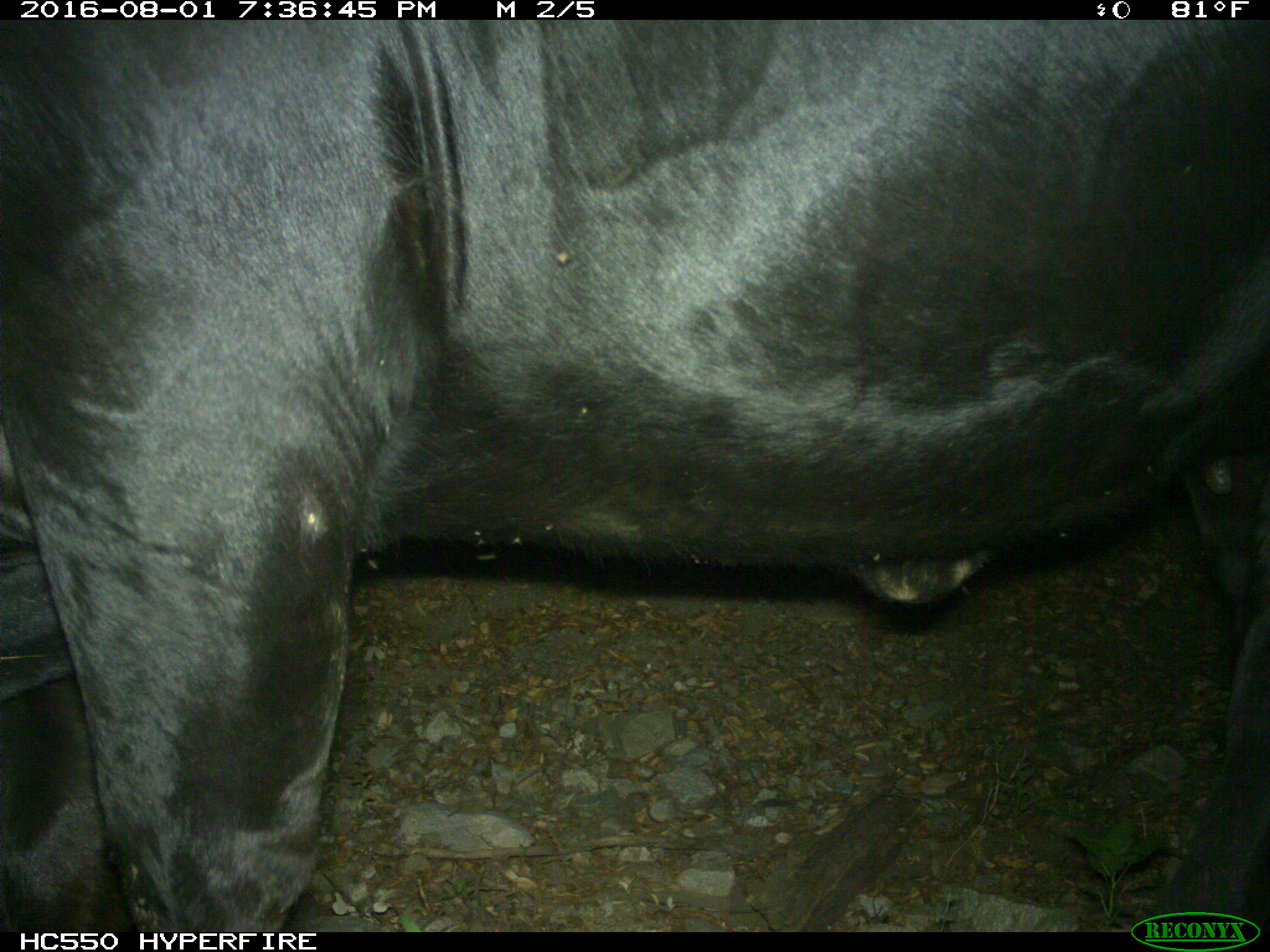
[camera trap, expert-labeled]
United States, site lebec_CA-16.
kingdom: Animalia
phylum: Chordata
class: Mammalia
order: Artiodactyla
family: Bovidae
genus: Bos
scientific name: Bos taurus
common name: domestic cow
Bos taurus (domestic cow).